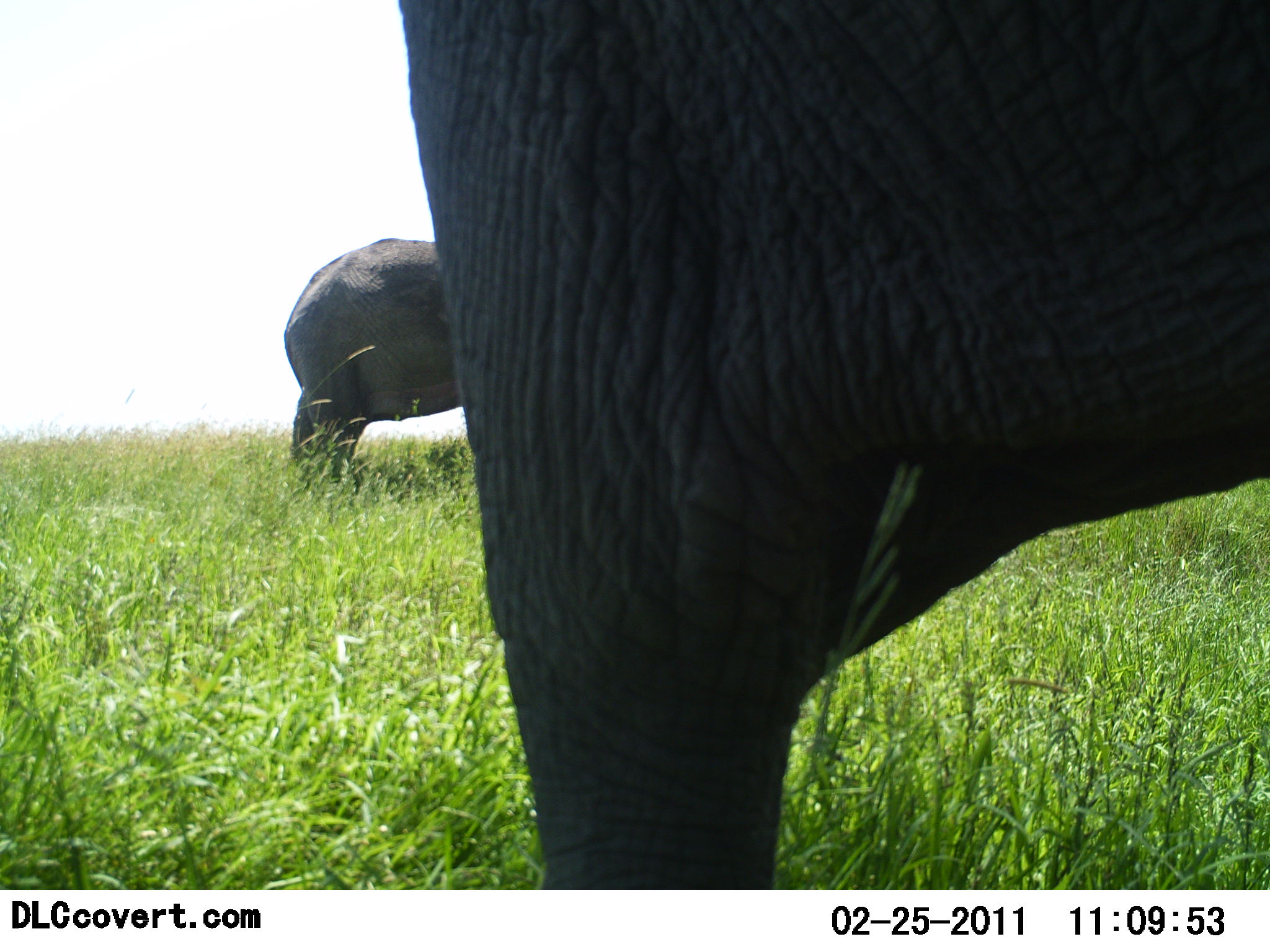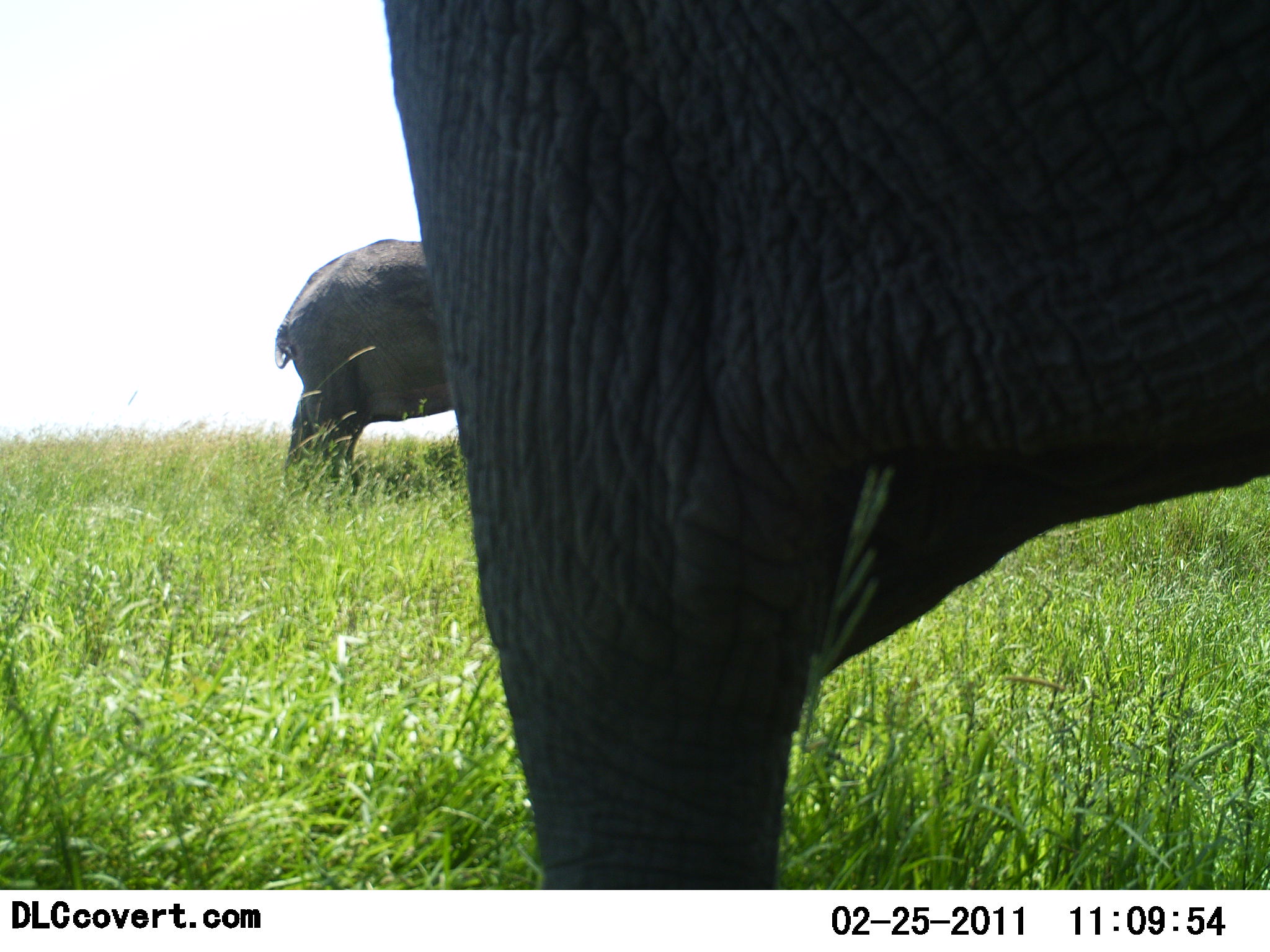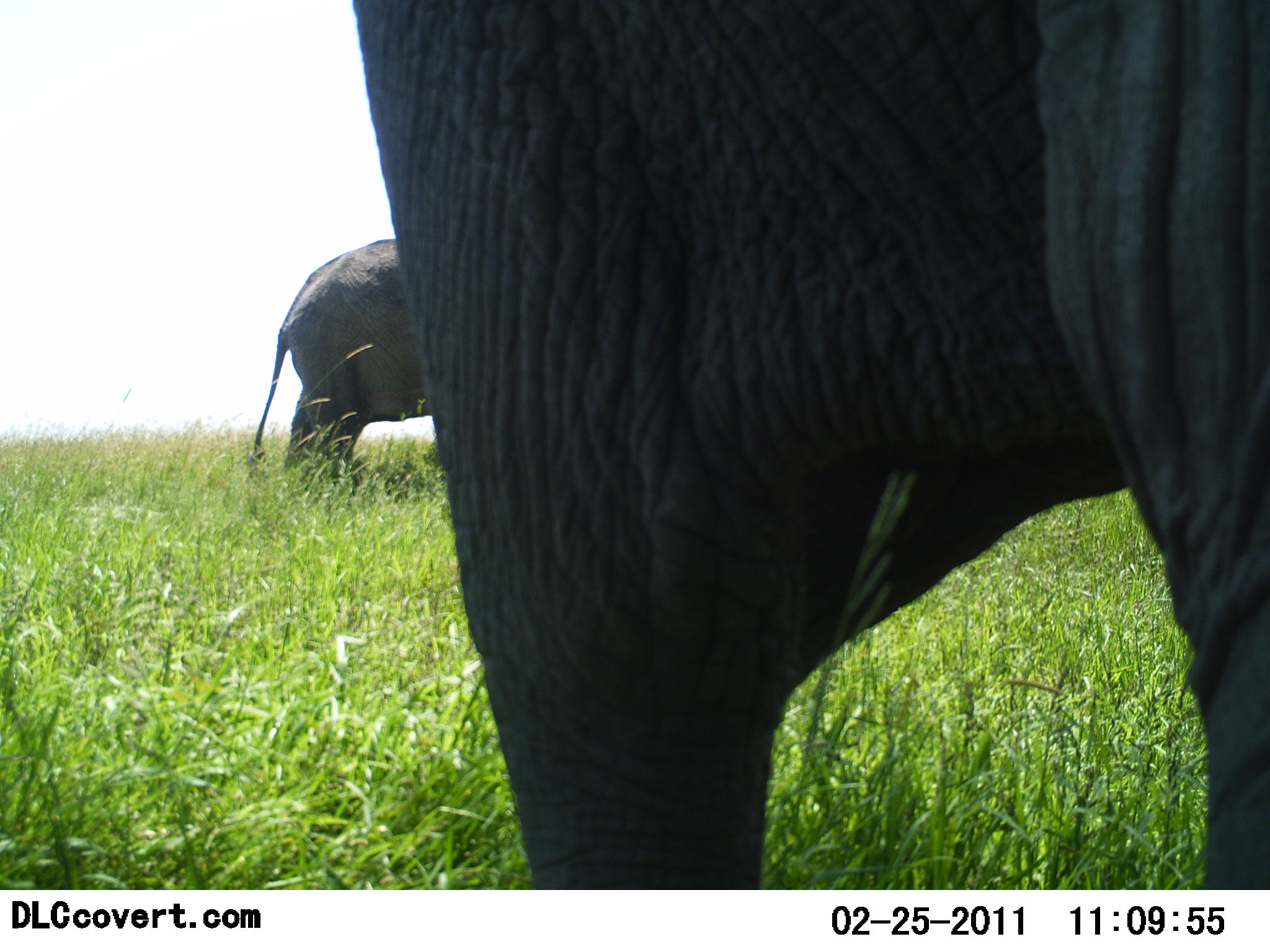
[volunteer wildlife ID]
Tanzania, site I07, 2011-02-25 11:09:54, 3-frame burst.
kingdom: Animalia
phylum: Chordata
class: Mammalia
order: Proboscidea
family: Elephantidae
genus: Loxodonta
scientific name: Loxodonta africana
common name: african bush elephant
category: elephant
Elephant (african bush elephant) (Loxodonta africana), count 2. Behavior (volunteer vote fractions): standing 92%, resting 0%, moving 17%, interacting 0%. Young present (vote fraction): 0%. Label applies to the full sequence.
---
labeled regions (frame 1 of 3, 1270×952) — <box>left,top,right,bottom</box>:
animal: <box>398,2,1269,889</box>; <box>282,238,462,485</box>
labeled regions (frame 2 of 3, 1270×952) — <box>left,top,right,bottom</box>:
animal: <box>381,2,1269,890</box>; <box>274,237,454,495</box>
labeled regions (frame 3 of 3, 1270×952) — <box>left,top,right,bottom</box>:
animal: <box>352,2,1269,892</box>; <box>247,235,432,491</box>